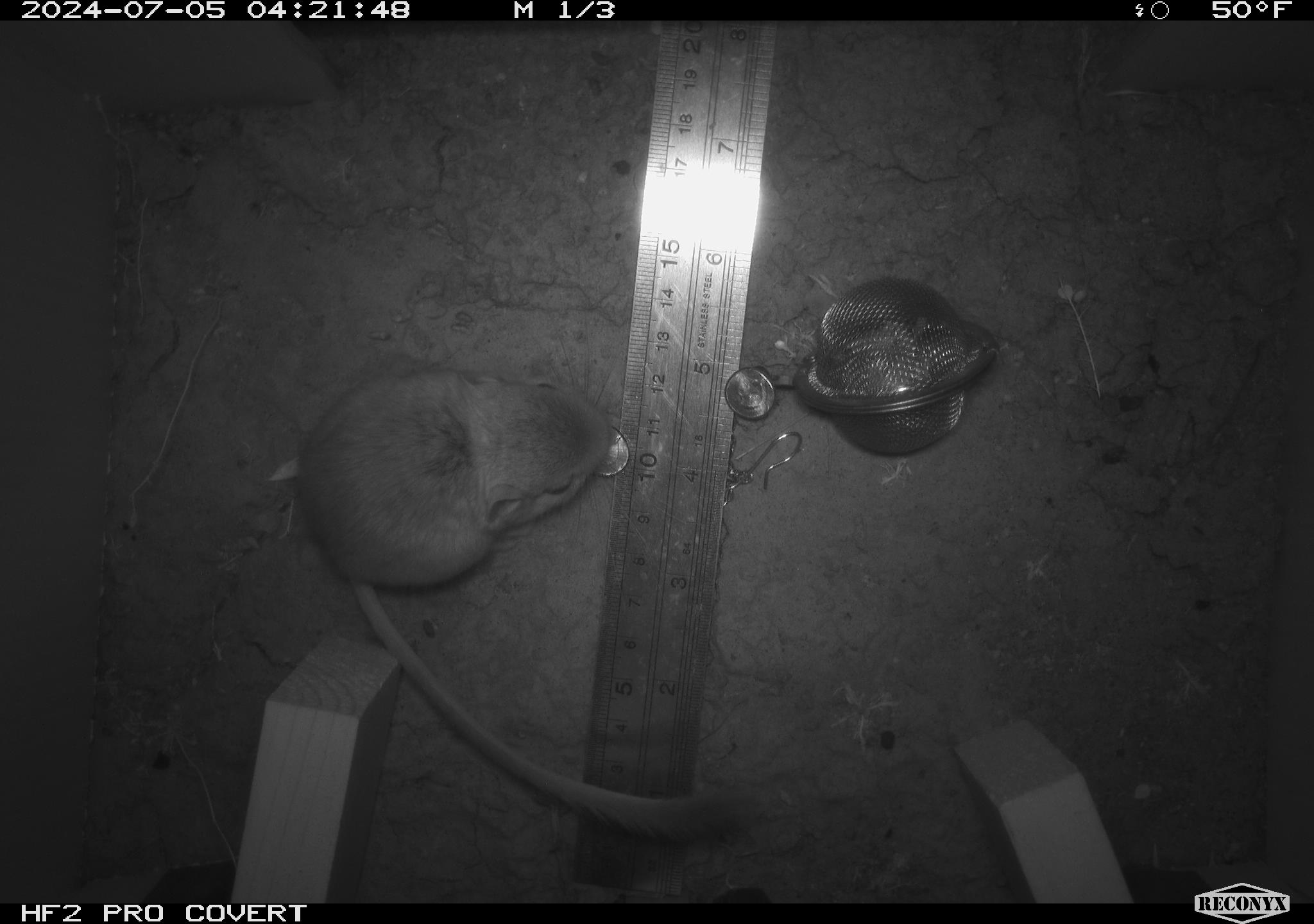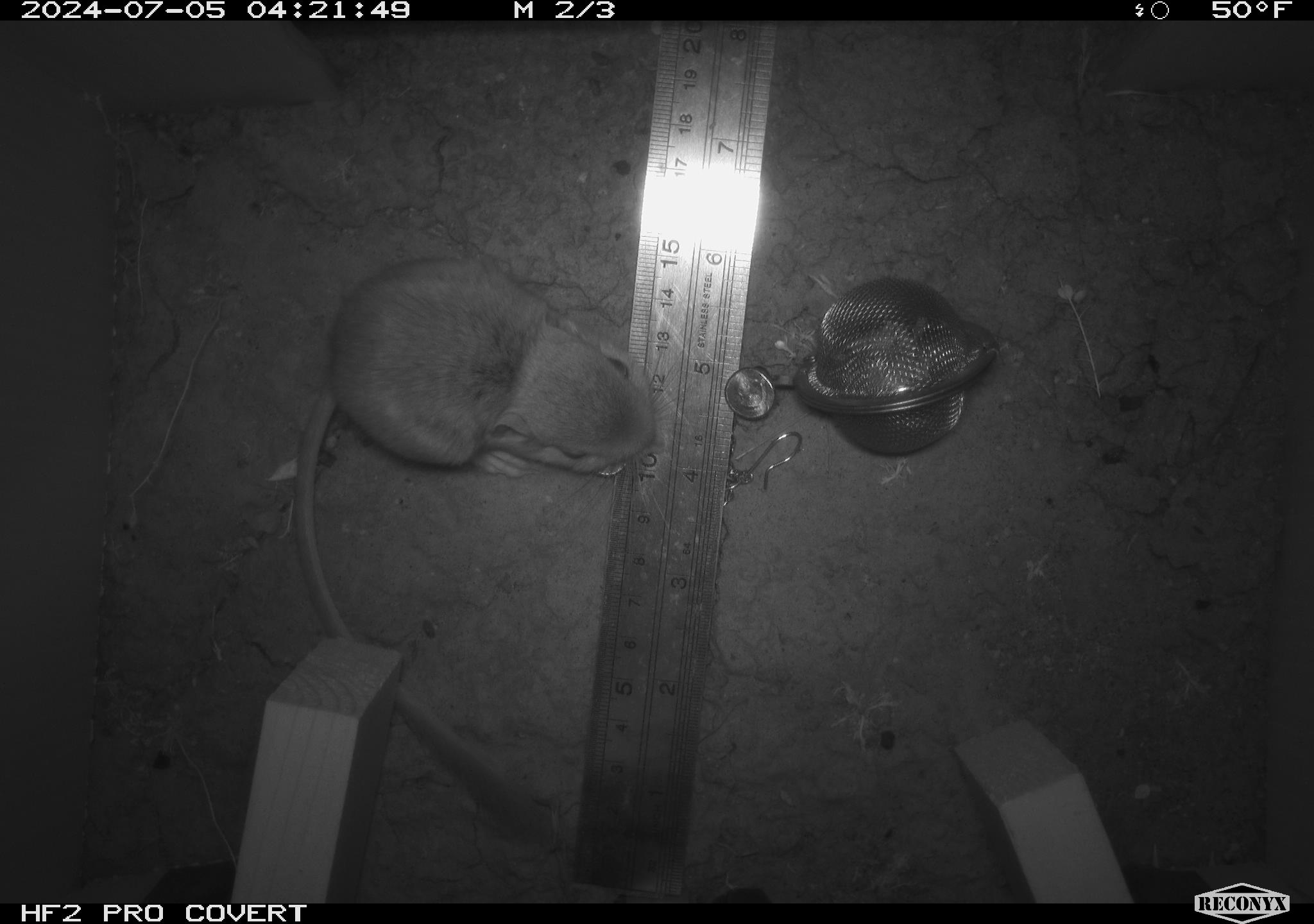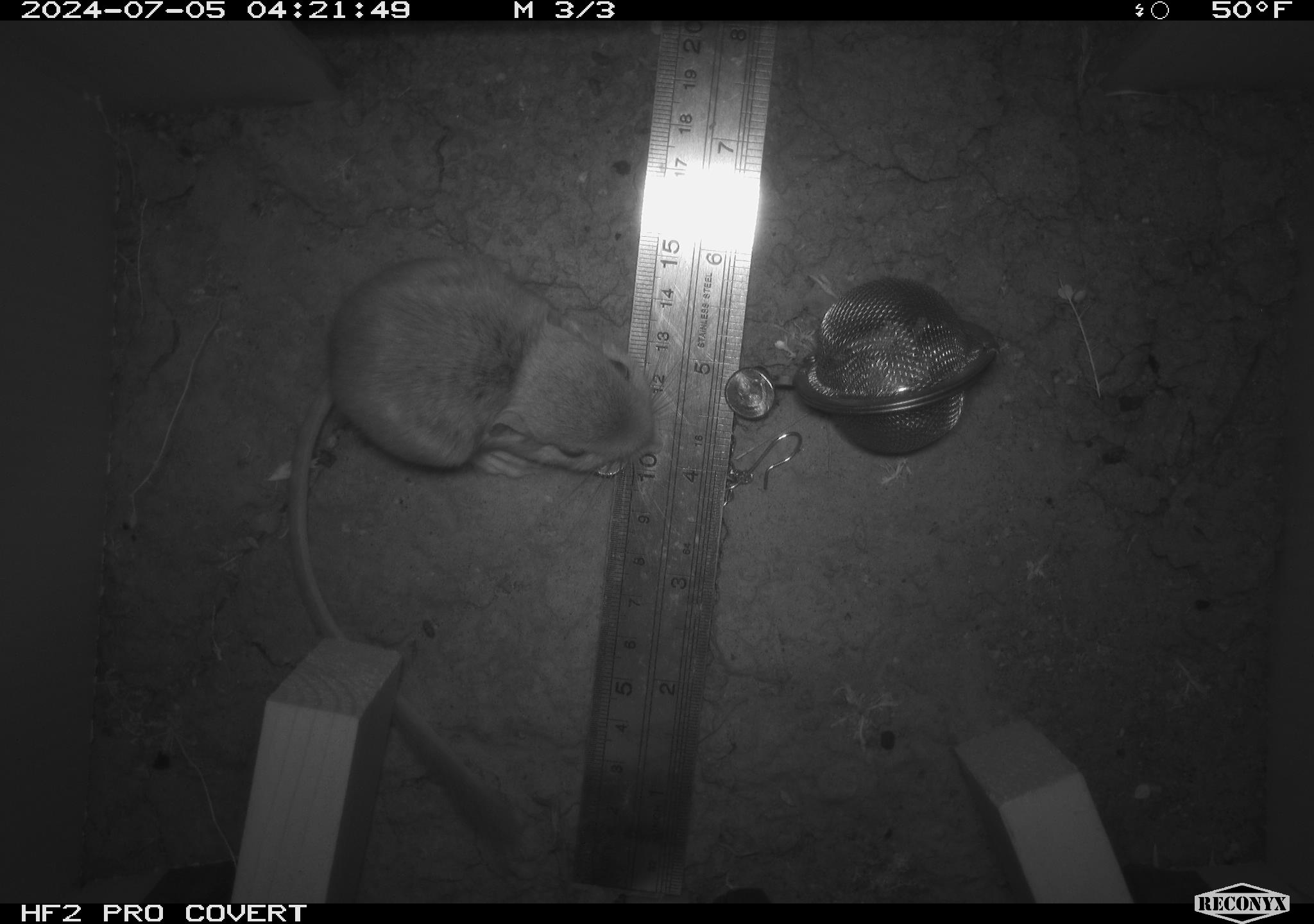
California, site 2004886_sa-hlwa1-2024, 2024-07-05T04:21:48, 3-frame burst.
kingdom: Animalia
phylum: Chordata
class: Mammalia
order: Rodentia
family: Heteromyidae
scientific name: Heteromyidae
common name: kangaroo rats and pocket mice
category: heteromyidae family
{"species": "heteromyidae family (kangaroo rats and pocket mice) (Heteromyidae)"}